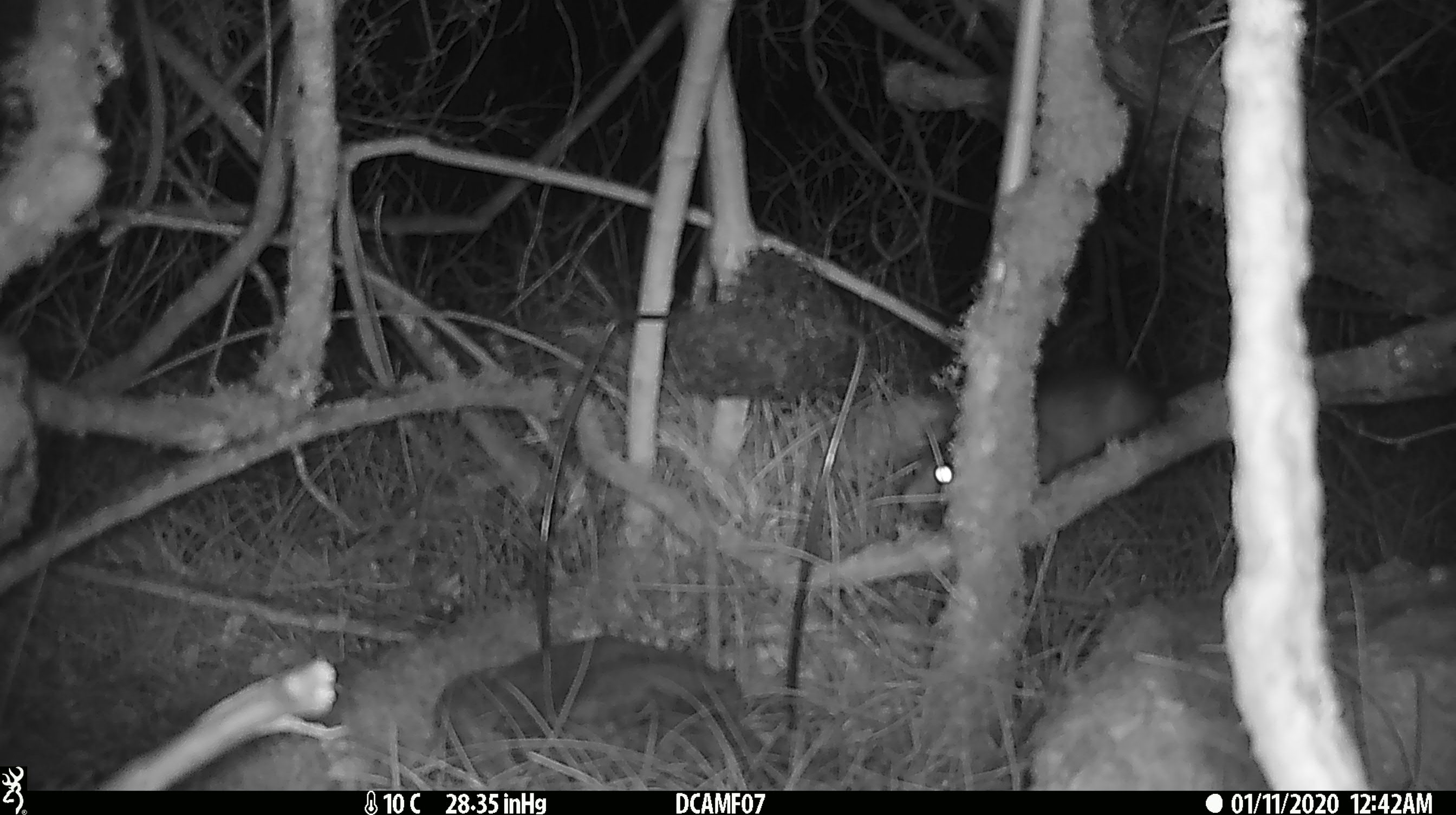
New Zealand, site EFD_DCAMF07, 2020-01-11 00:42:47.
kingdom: Animalia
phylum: Chordata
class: Mammalia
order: Rodentia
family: Muridae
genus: Rattus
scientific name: Rattus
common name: rat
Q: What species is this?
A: Rat (Rattus).